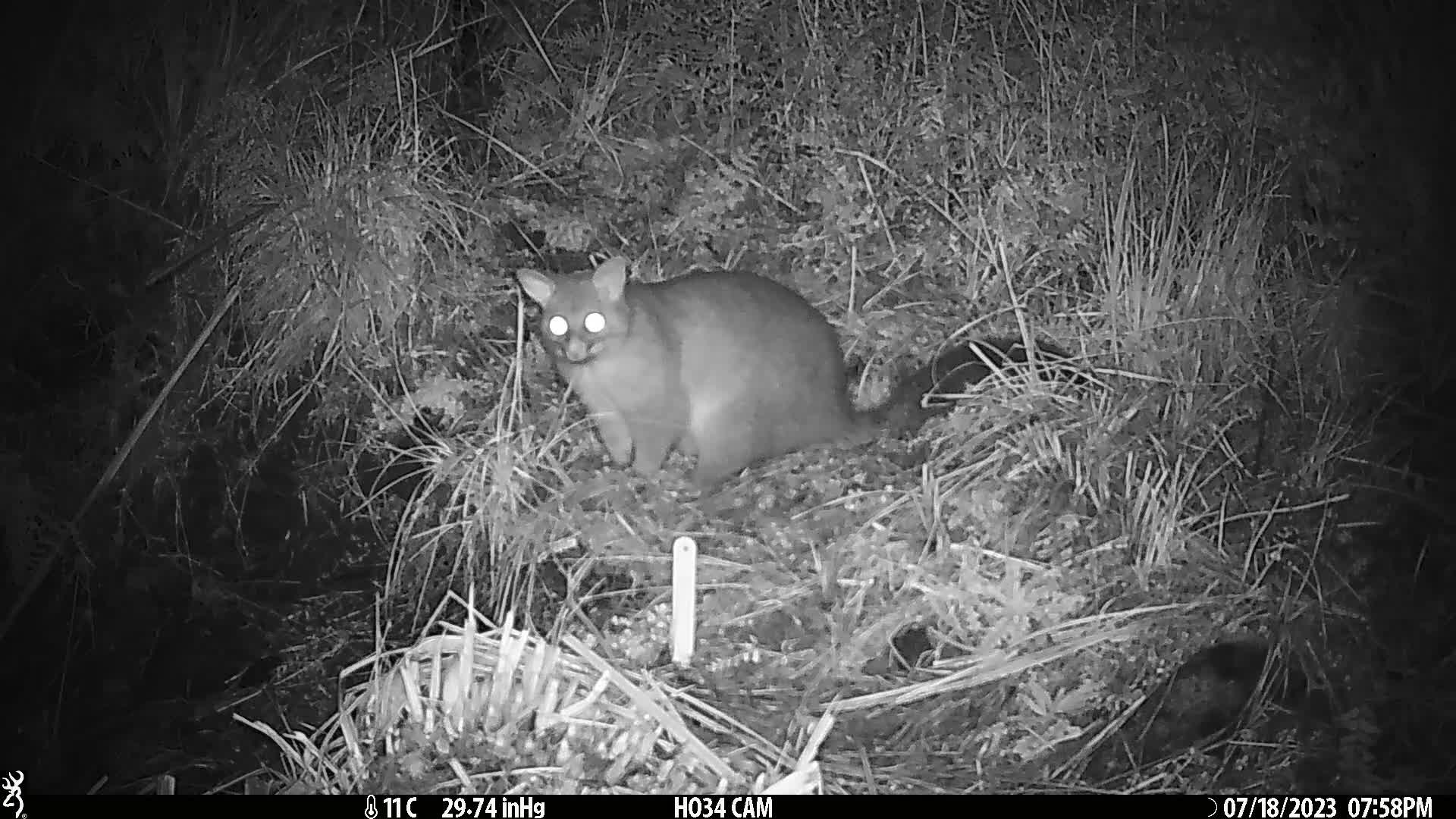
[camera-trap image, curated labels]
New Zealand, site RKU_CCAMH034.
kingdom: Animalia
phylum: Chordata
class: Mammalia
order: Diprotodontia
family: Phalangeridae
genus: Trichosurus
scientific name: Trichosurus vulpecula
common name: common brushtail possum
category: possum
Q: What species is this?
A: Possum (common brushtail possum) (Trichosurus vulpecula).